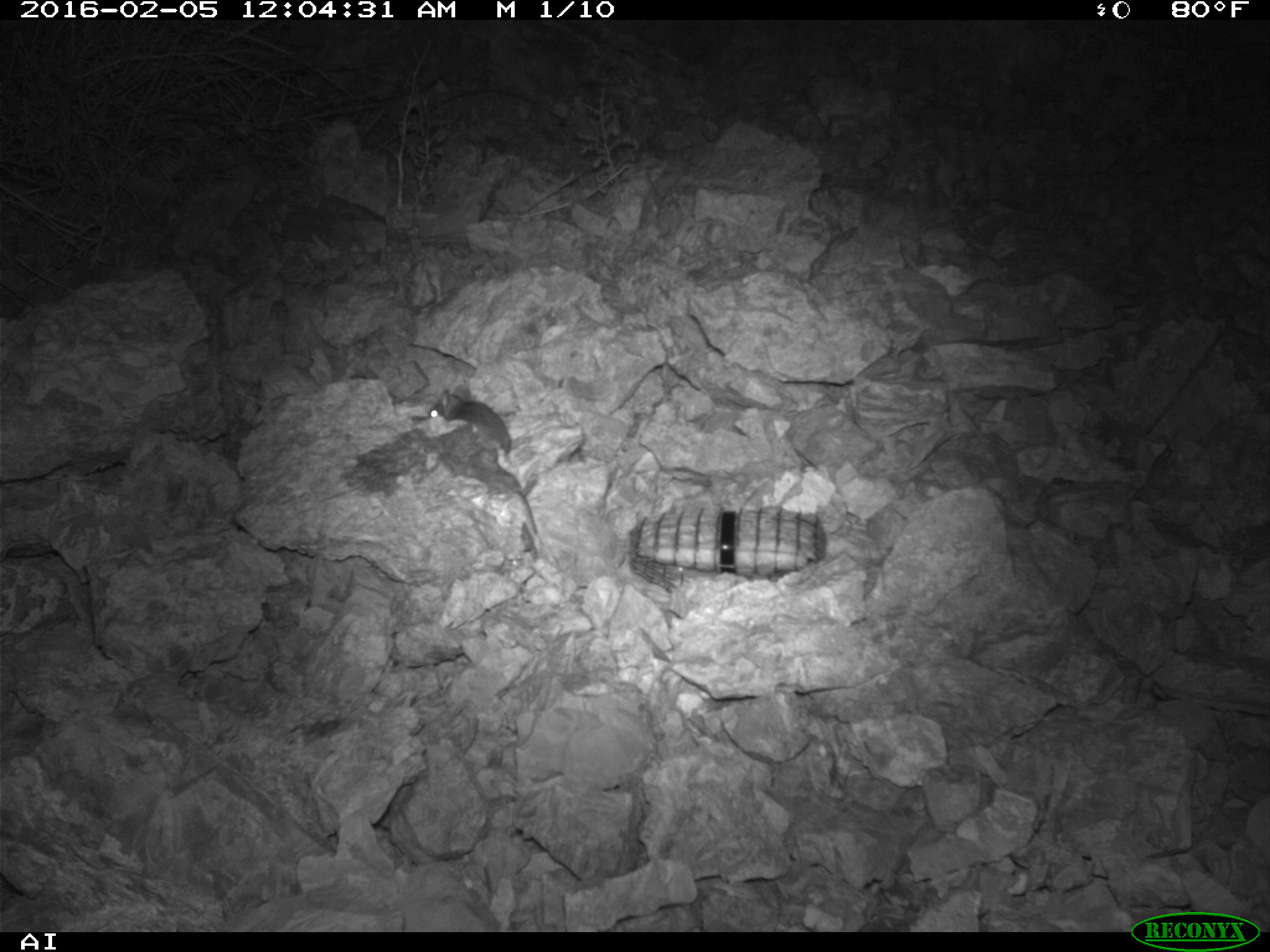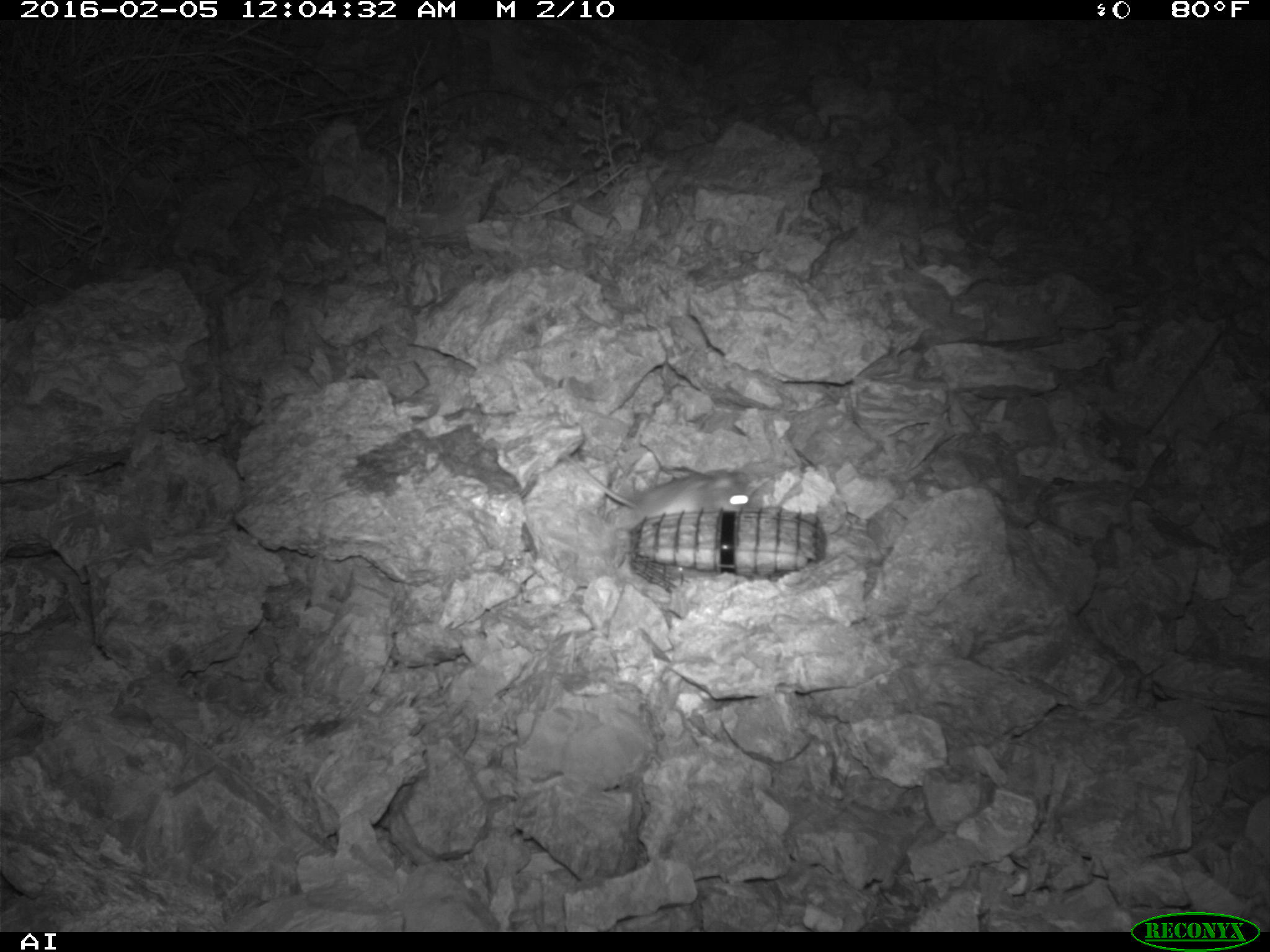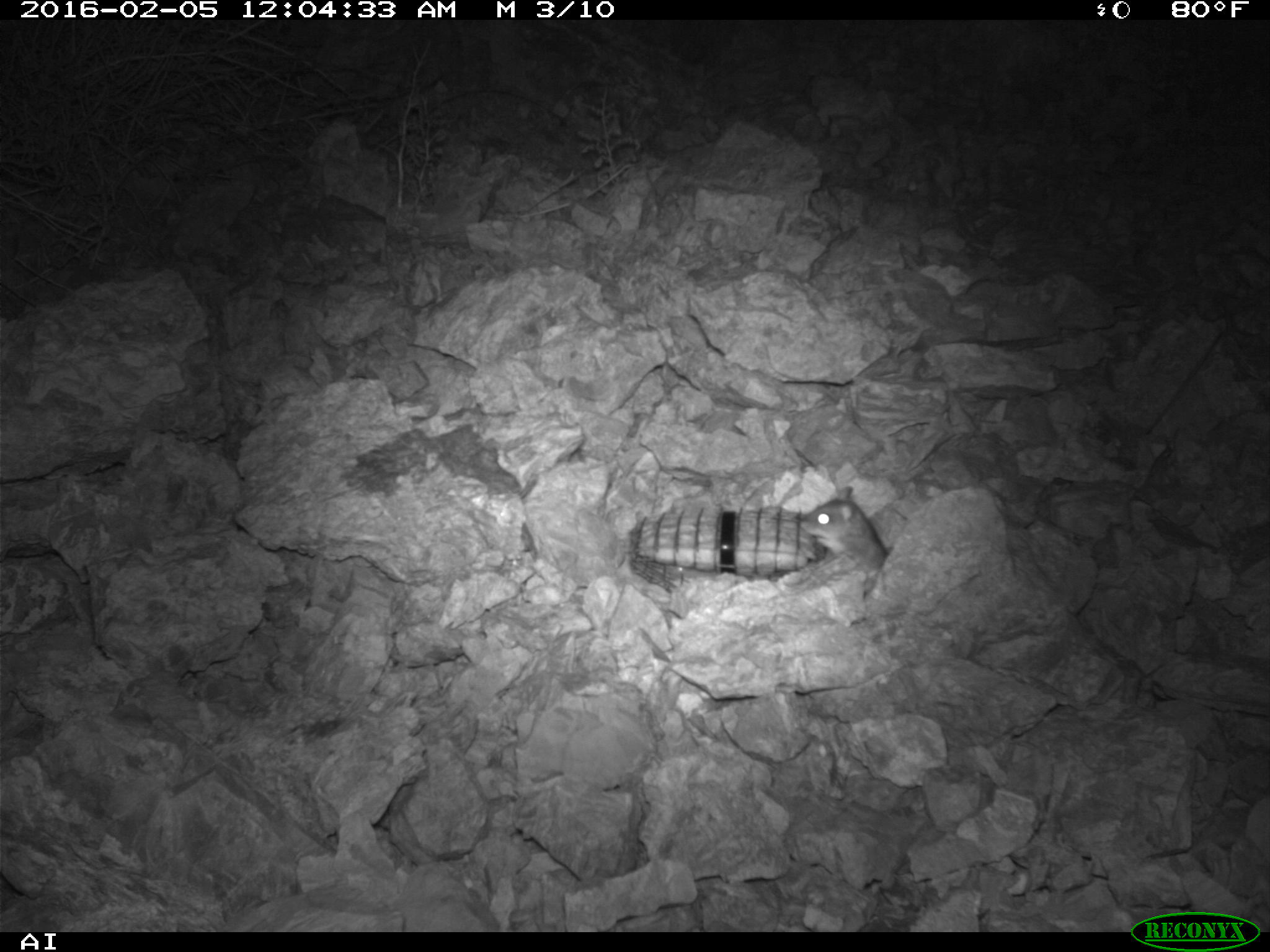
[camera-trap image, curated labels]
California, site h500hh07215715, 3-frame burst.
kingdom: Animalia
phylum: Chordata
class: Mammalia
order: Rodentia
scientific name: Rodentia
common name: rodent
Rodent (Rodentia).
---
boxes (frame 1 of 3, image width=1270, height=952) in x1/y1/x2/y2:
rodent: 426/387/540/544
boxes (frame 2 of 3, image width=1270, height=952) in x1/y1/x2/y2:
rodent: 562/454/754/531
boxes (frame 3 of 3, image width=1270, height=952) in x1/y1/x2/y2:
rodent: 796/485/889/597